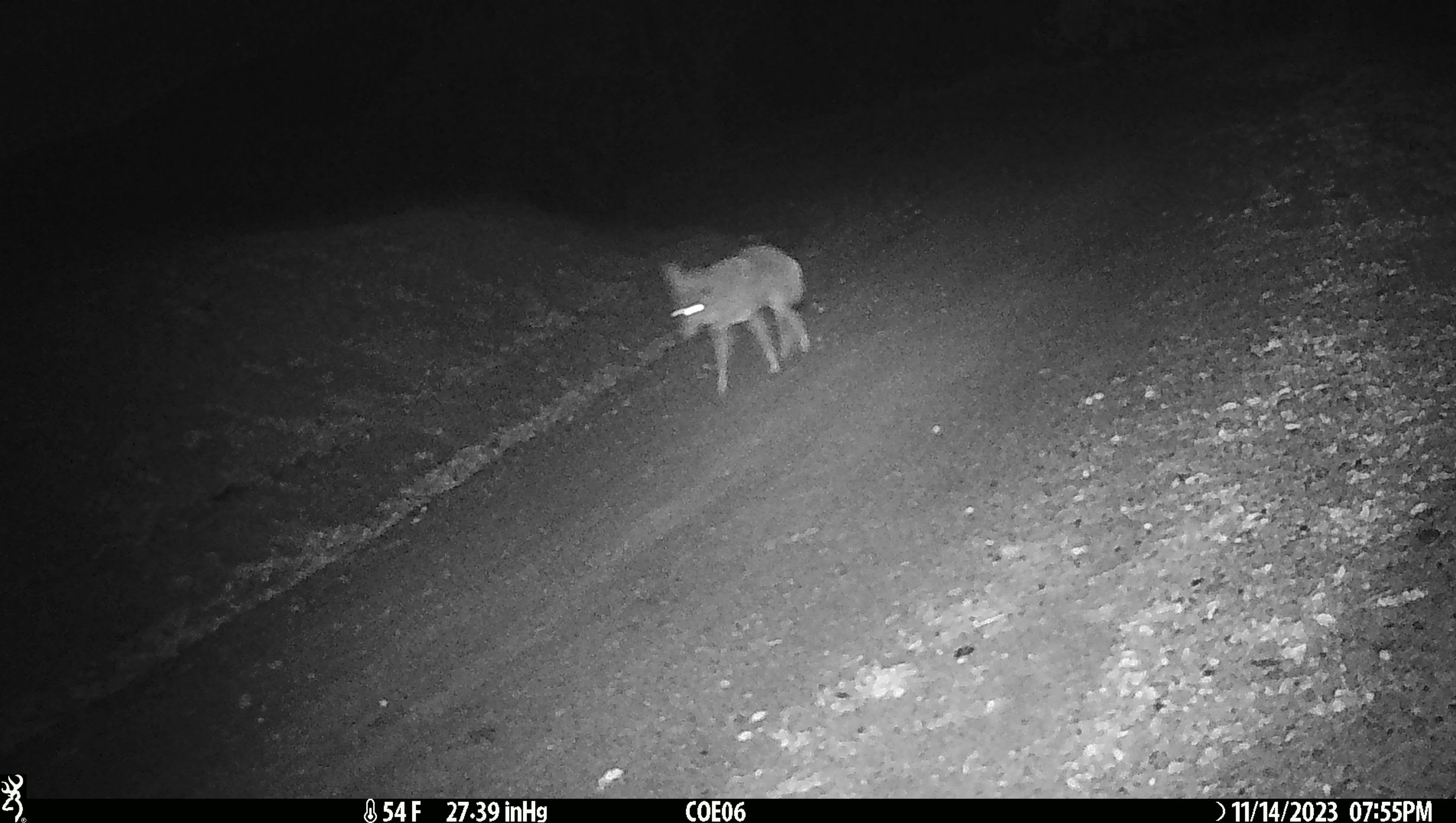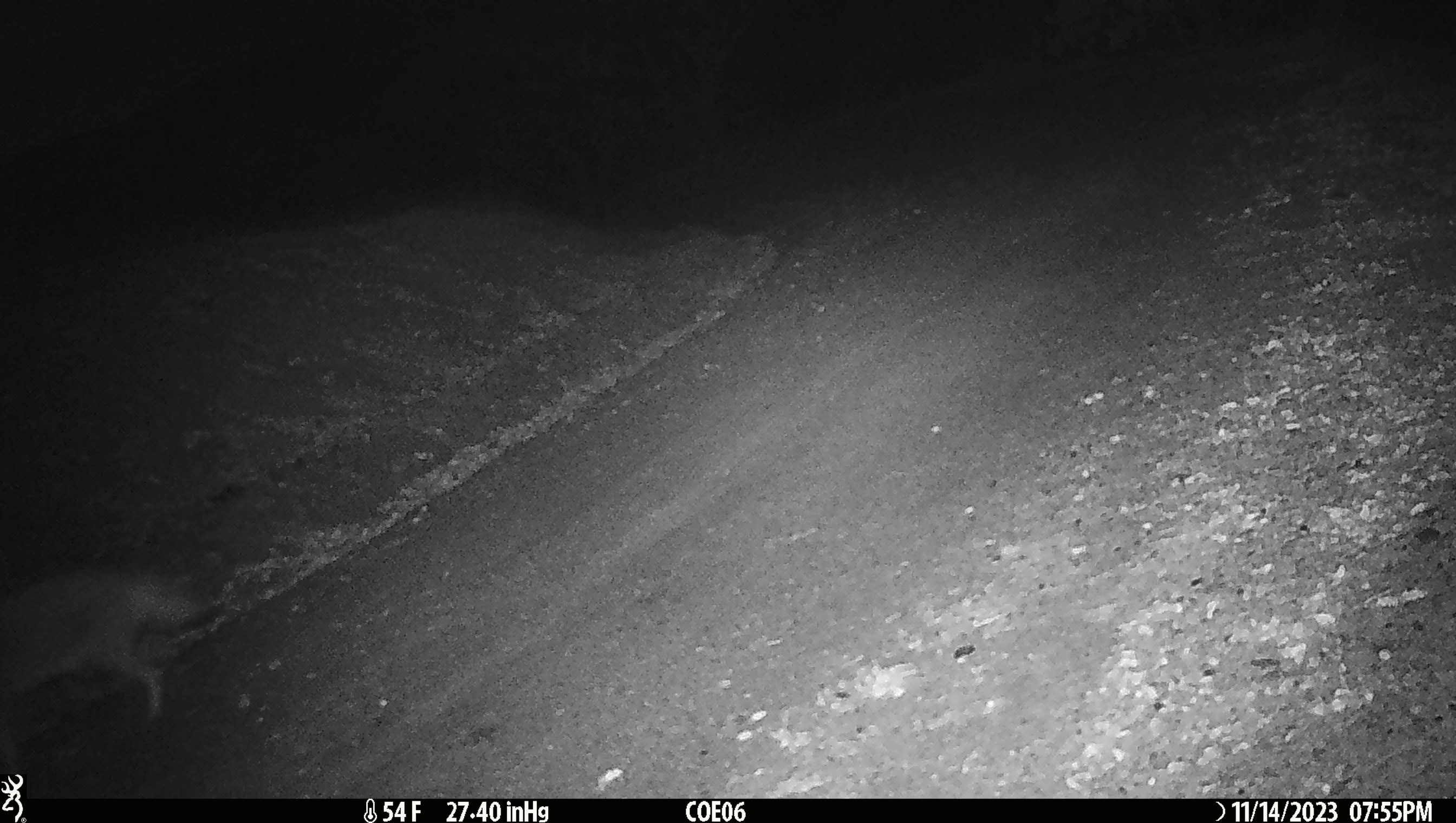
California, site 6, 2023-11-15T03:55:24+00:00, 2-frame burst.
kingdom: Animalia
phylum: Chordata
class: Mammalia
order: Carnivora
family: Canidae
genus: Canis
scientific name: Canis latrans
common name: coyote